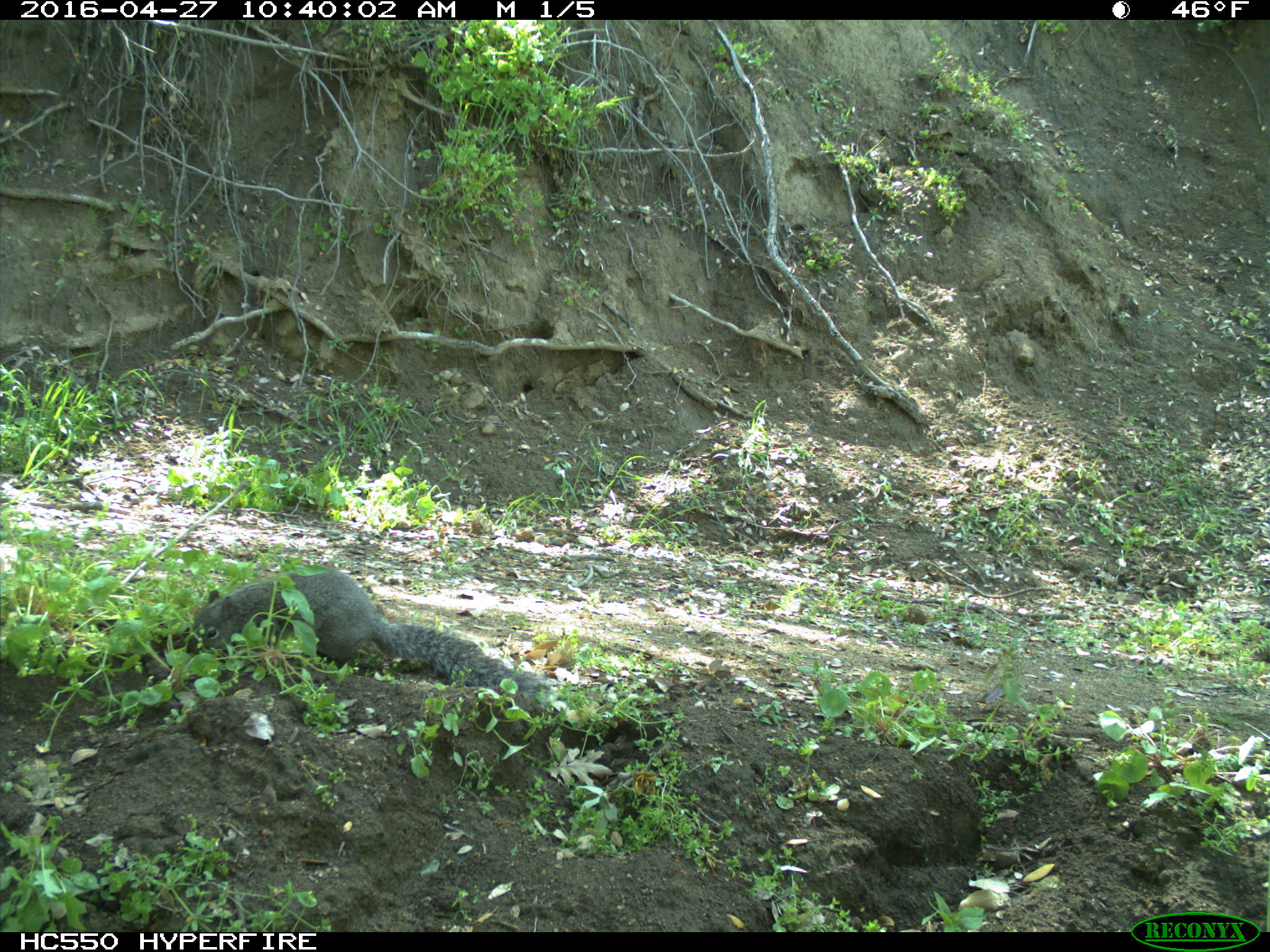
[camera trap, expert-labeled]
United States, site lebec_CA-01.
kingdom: Animalia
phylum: Chordata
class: Mammalia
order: Rodentia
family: Sciuridae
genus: Sciurus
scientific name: Sciurus carolinensis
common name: eastern gray squirrel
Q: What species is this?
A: Sciurus carolinensis (eastern gray squirrel).